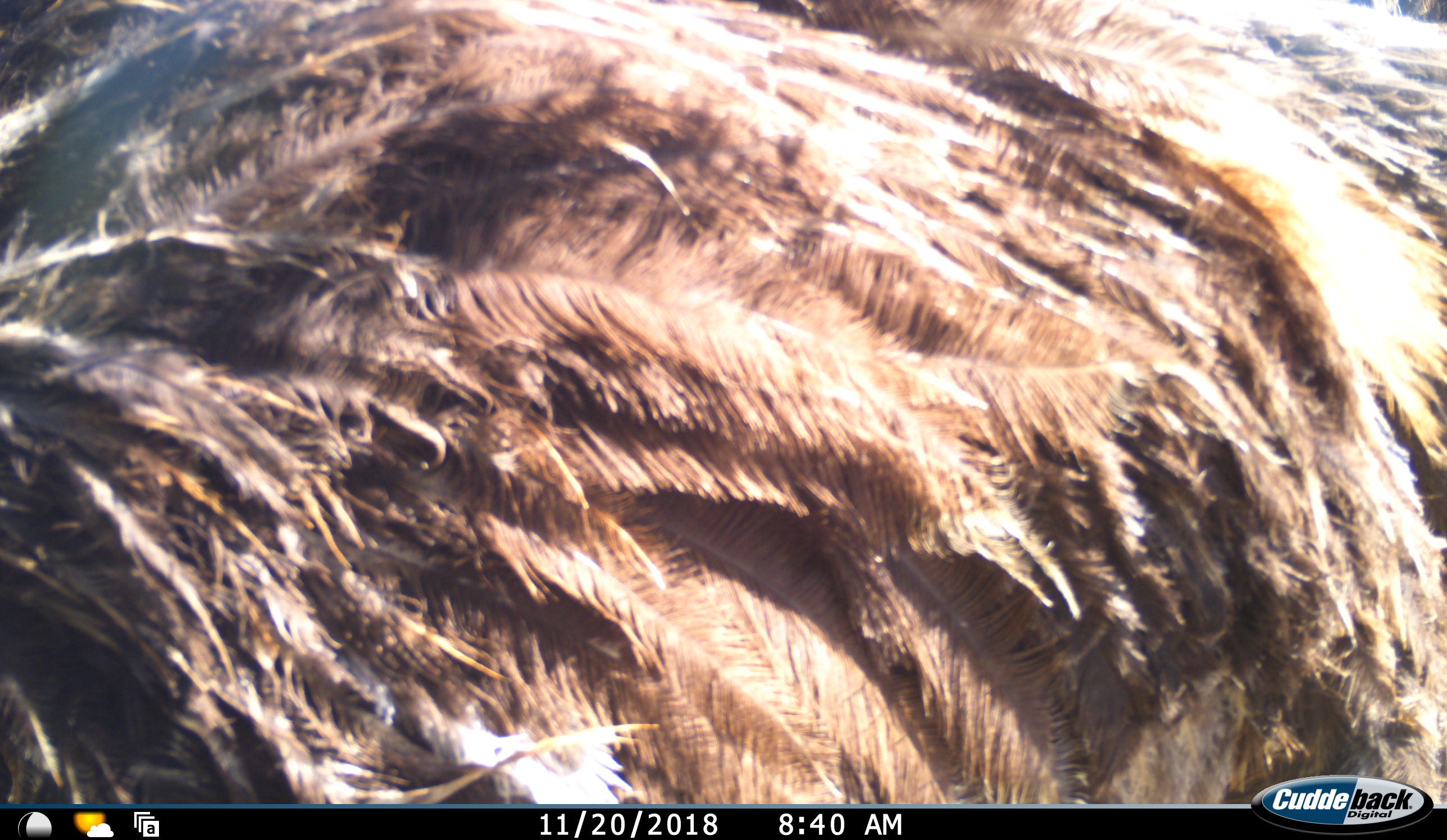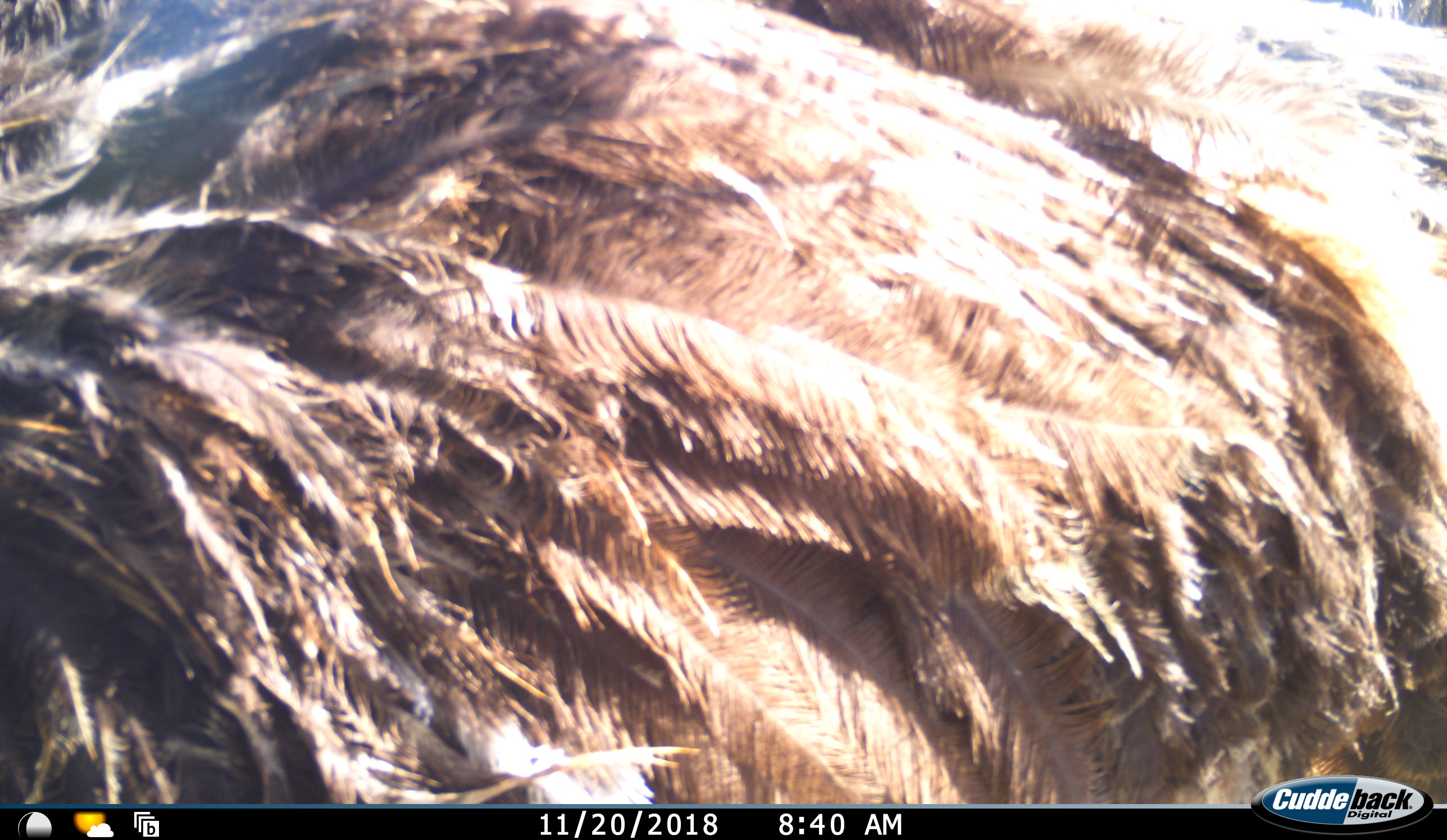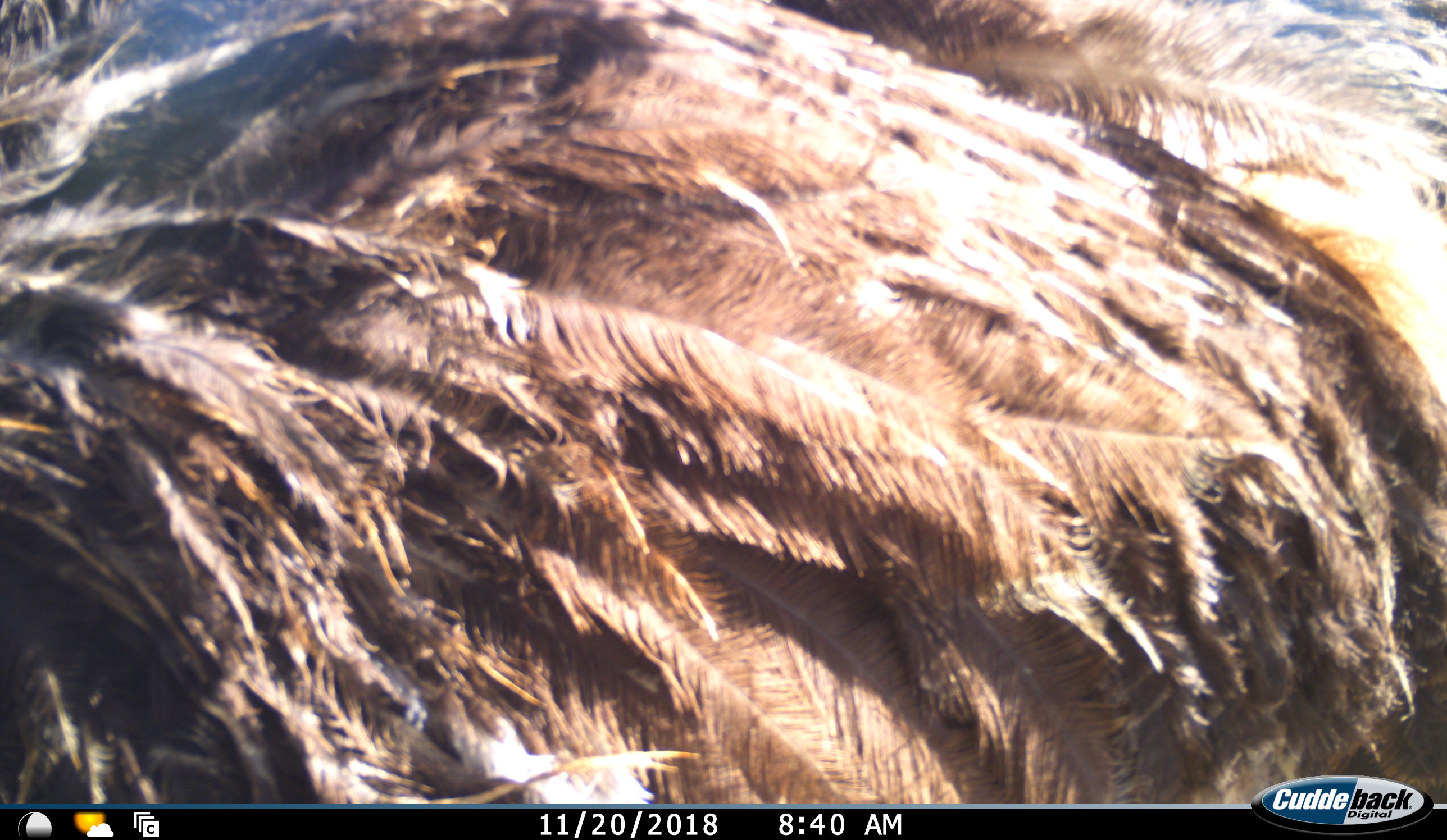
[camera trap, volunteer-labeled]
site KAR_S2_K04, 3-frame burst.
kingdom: Animalia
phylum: Chordata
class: Aves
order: Struthioniformes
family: Struthionidae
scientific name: Struthionidae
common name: ostrich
Ostrich (Struthionidae), count 1. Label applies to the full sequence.